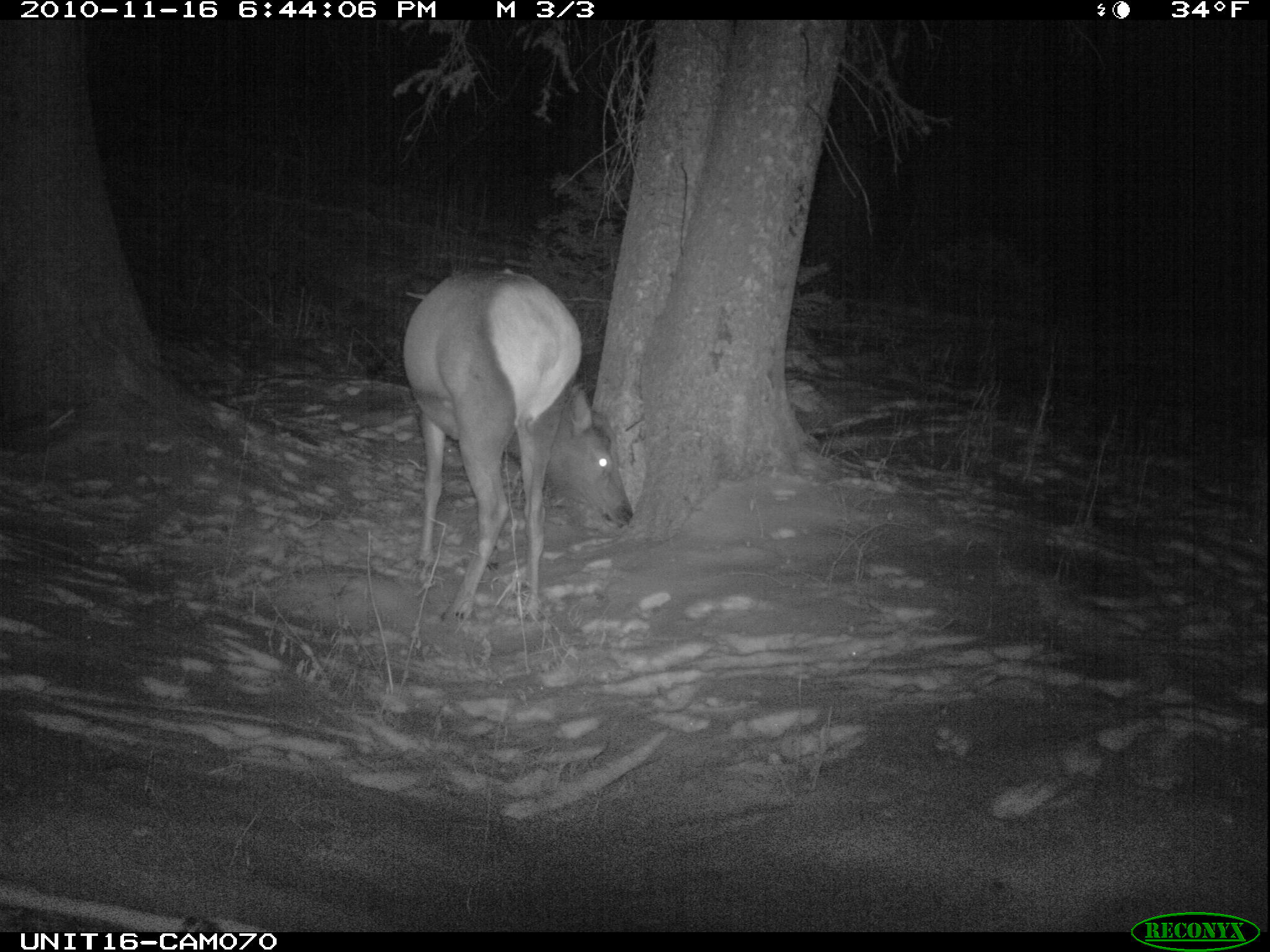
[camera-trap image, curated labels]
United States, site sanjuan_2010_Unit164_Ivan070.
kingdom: Animalia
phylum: Chordata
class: Mammalia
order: Artiodactyla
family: Cervidae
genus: Cervus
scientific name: Cervus elaphus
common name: red deer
Cervus elaphus (red deer).